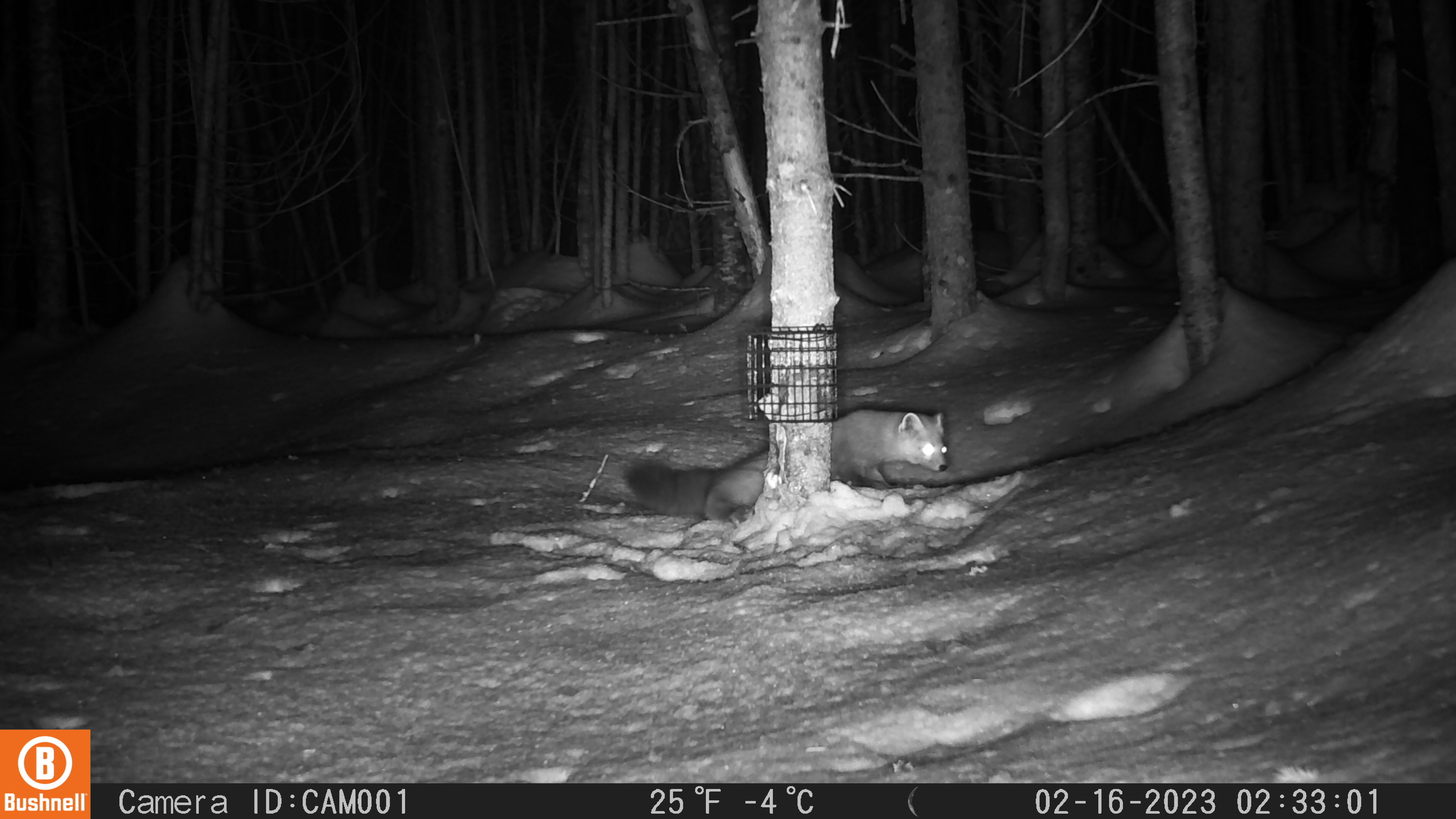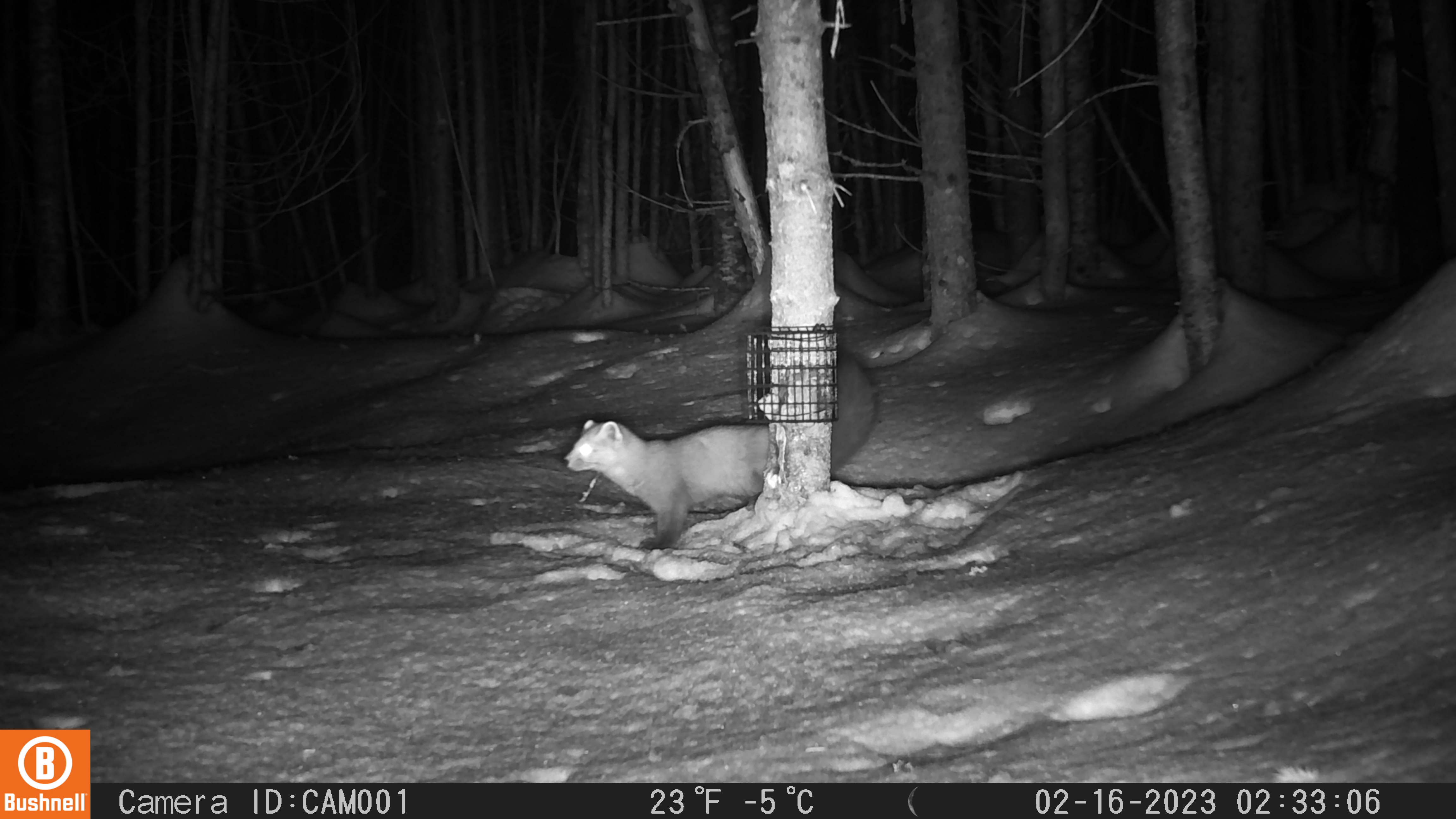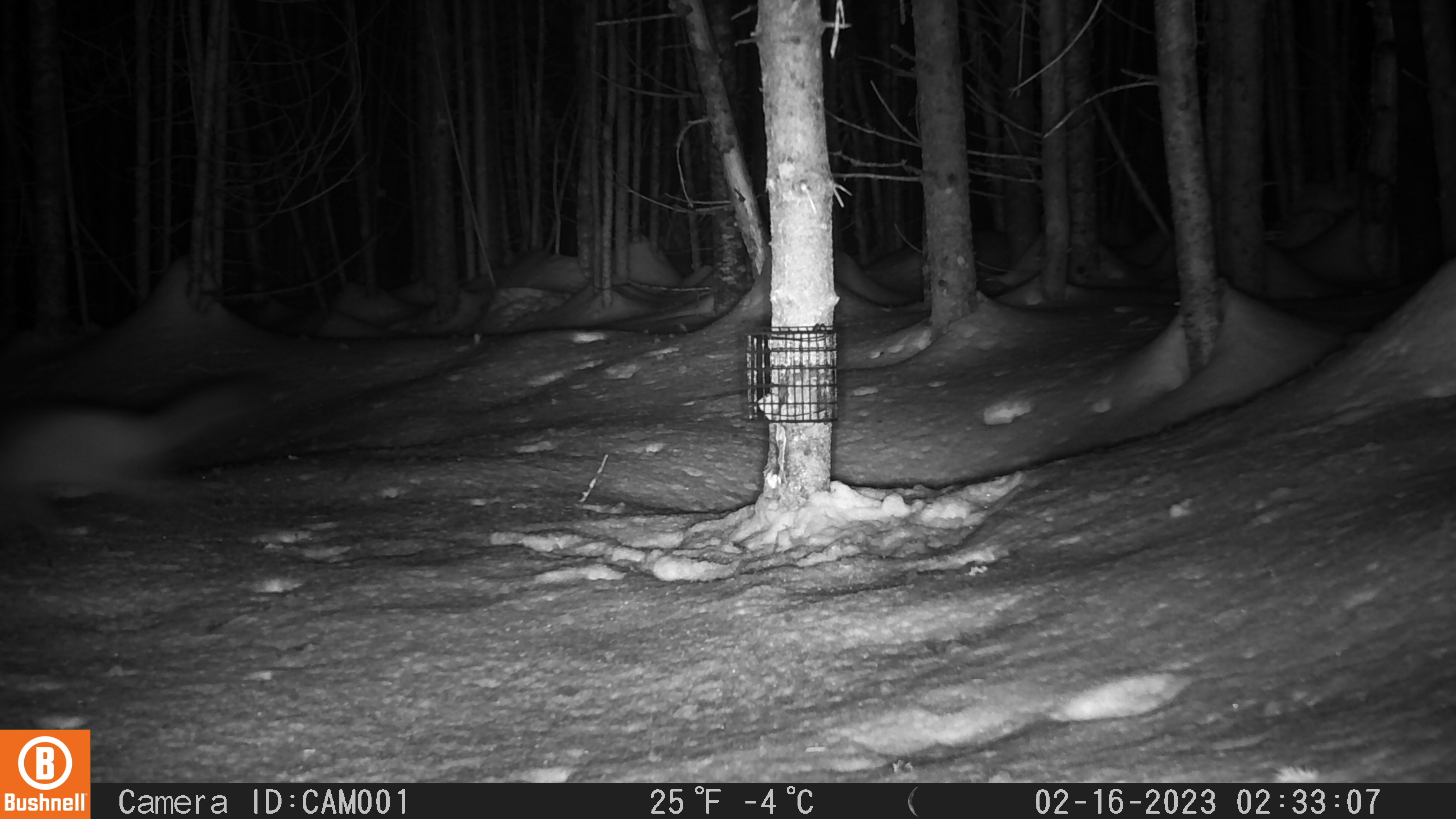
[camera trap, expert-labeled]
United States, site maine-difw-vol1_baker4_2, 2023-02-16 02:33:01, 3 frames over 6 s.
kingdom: Animalia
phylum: Chordata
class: Mammalia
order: Carnivora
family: Mustelidae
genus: Martes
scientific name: Martes americana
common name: american marten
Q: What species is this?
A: American marten (Martes americana).